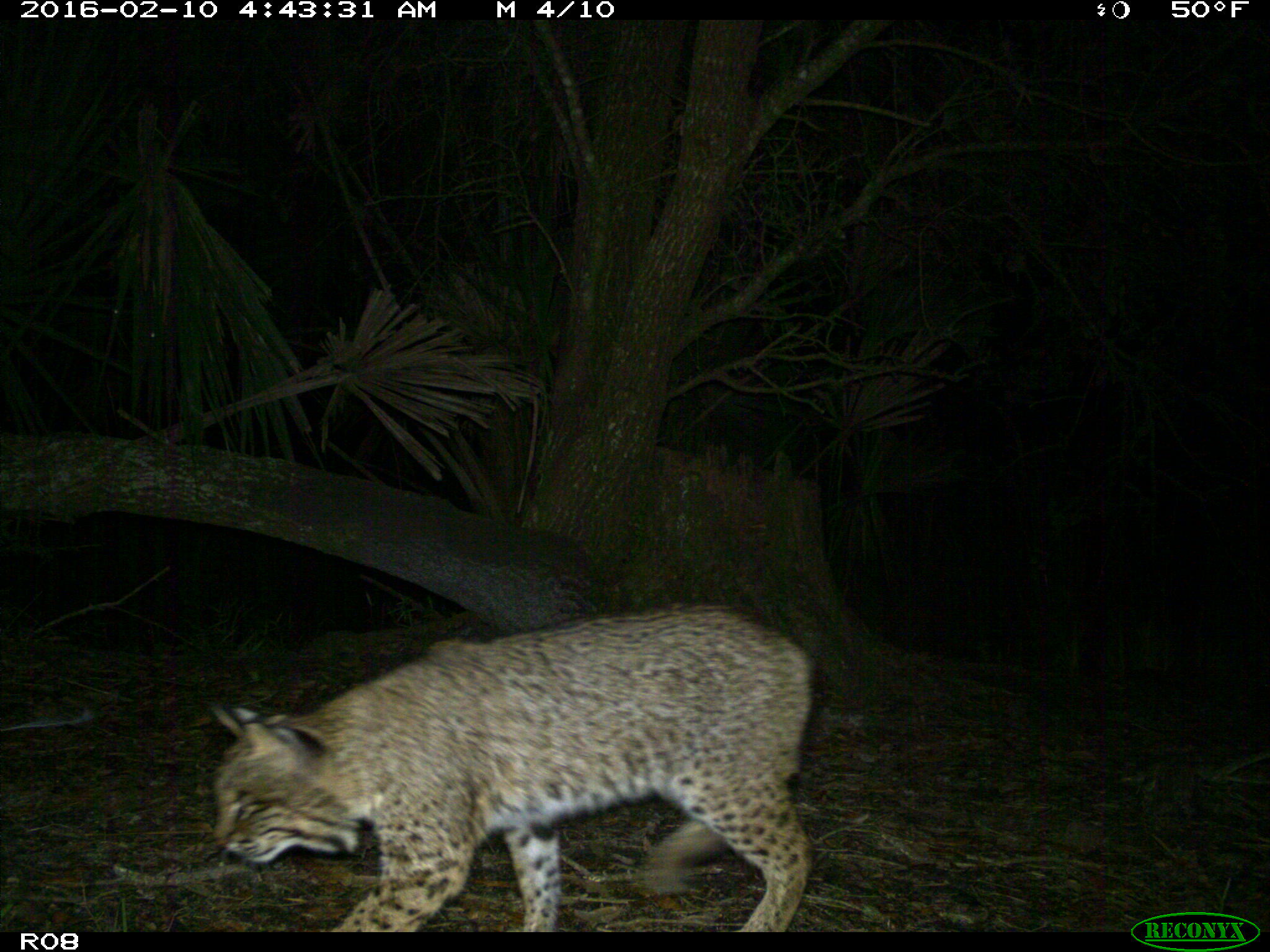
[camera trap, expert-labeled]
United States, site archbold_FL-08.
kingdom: Animalia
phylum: Chordata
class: Mammalia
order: Carnivora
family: Felidae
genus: Lynx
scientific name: Lynx rufus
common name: bobcat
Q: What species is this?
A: Lynx rufus (bobcat).